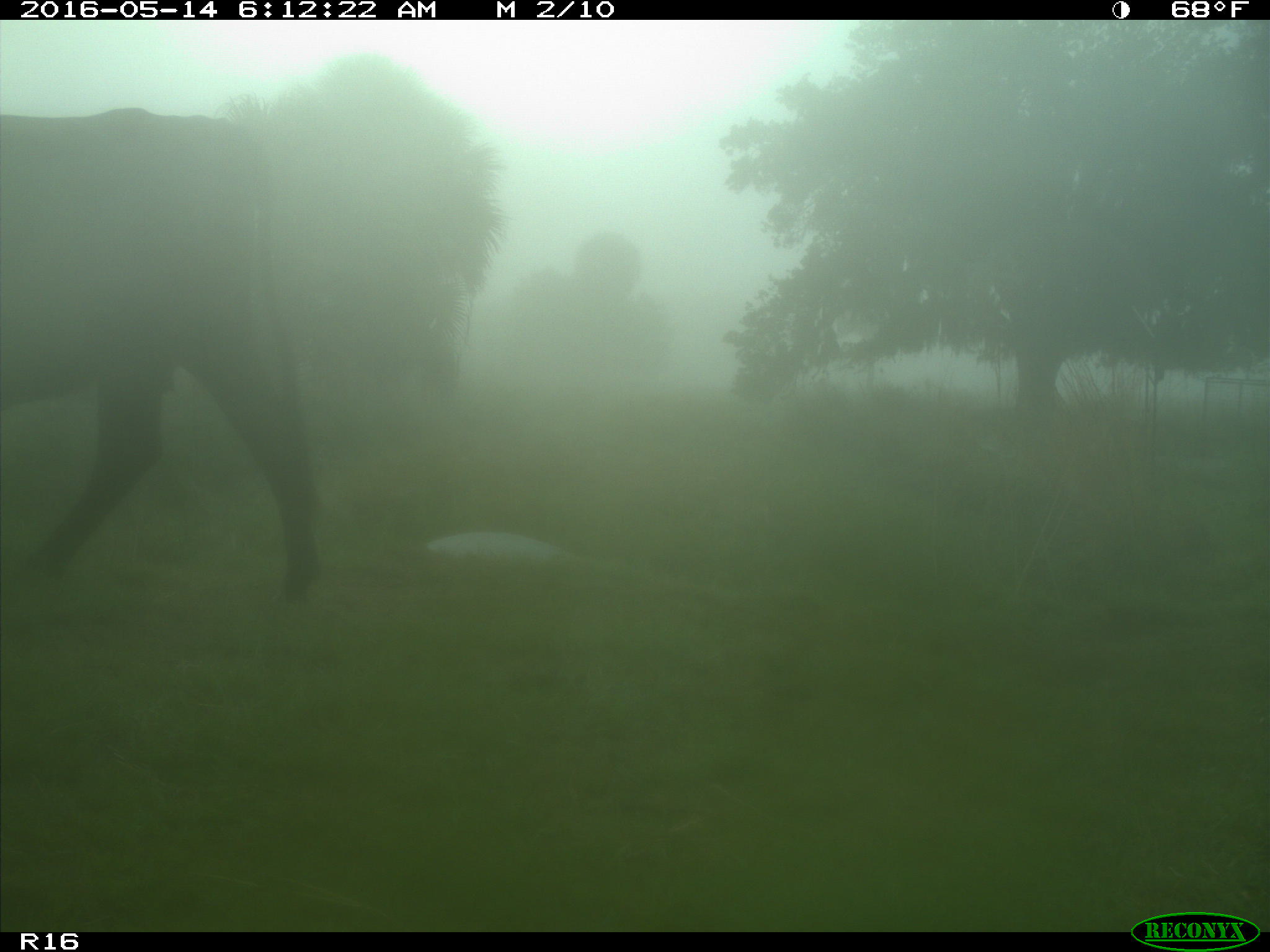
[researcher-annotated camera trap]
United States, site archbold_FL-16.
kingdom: Animalia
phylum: Chordata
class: Mammalia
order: Artiodactyla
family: Bovidae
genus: Bos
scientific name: Bos taurus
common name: domestic cow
Bos taurus (domestic cow).